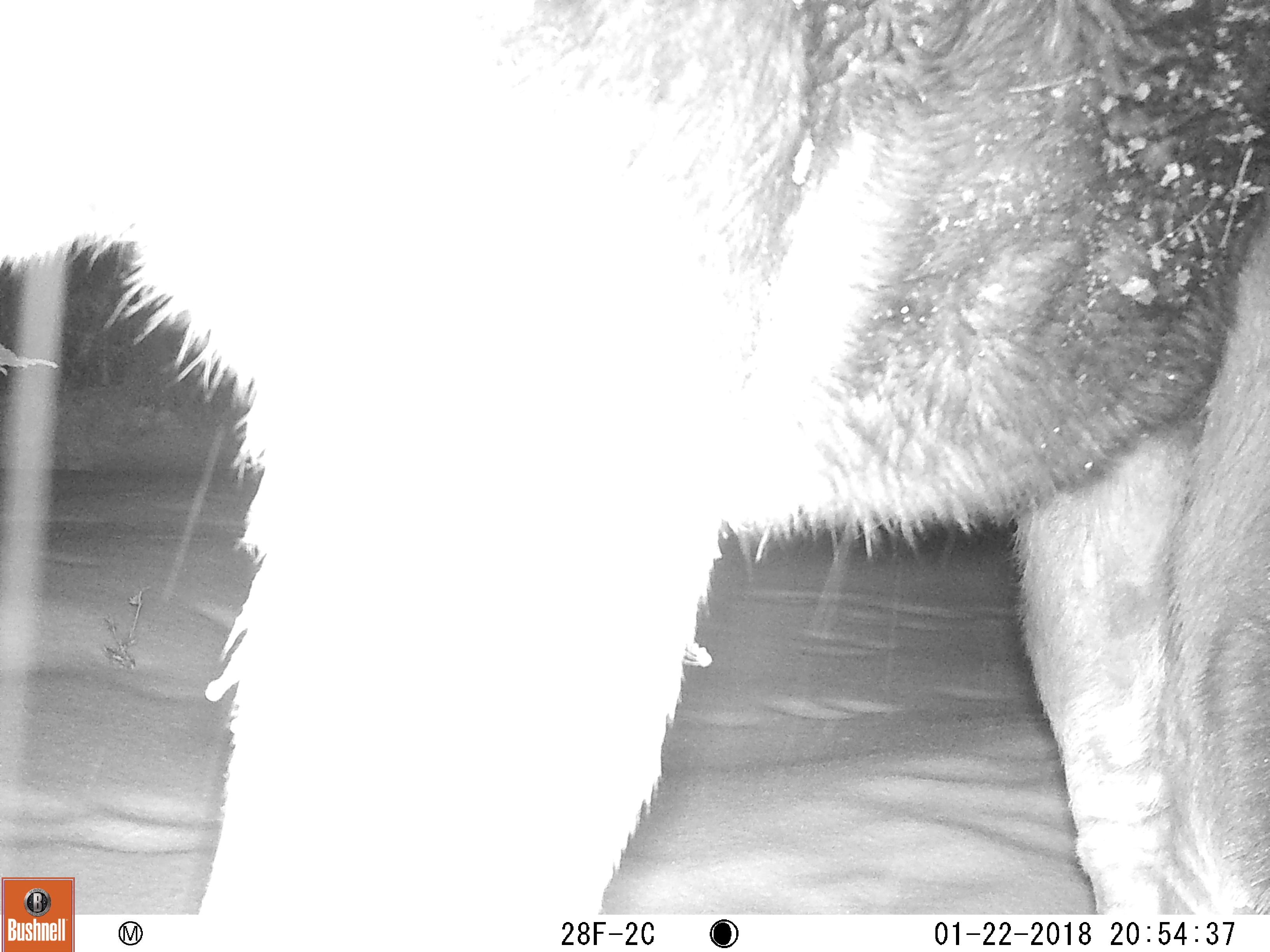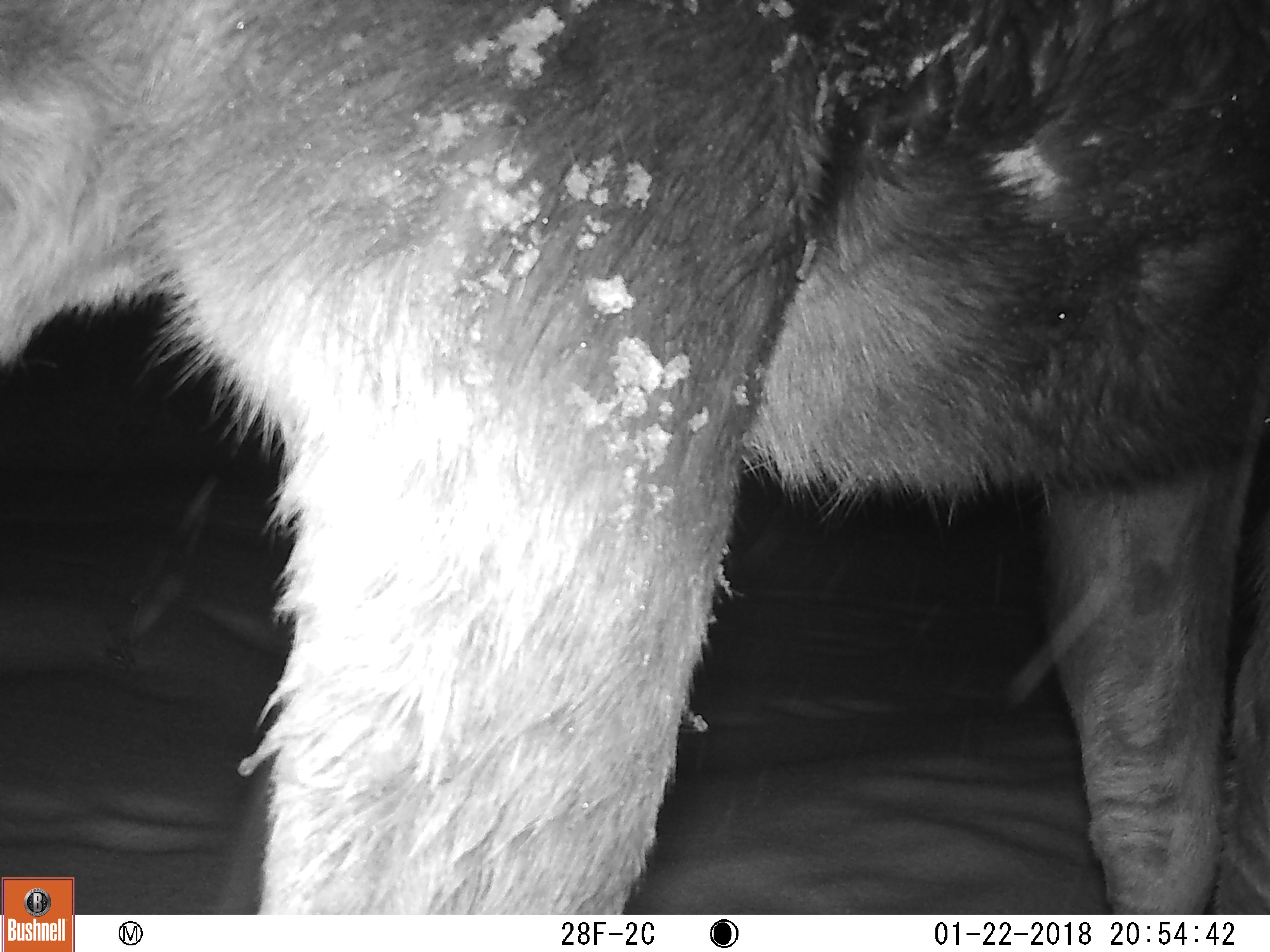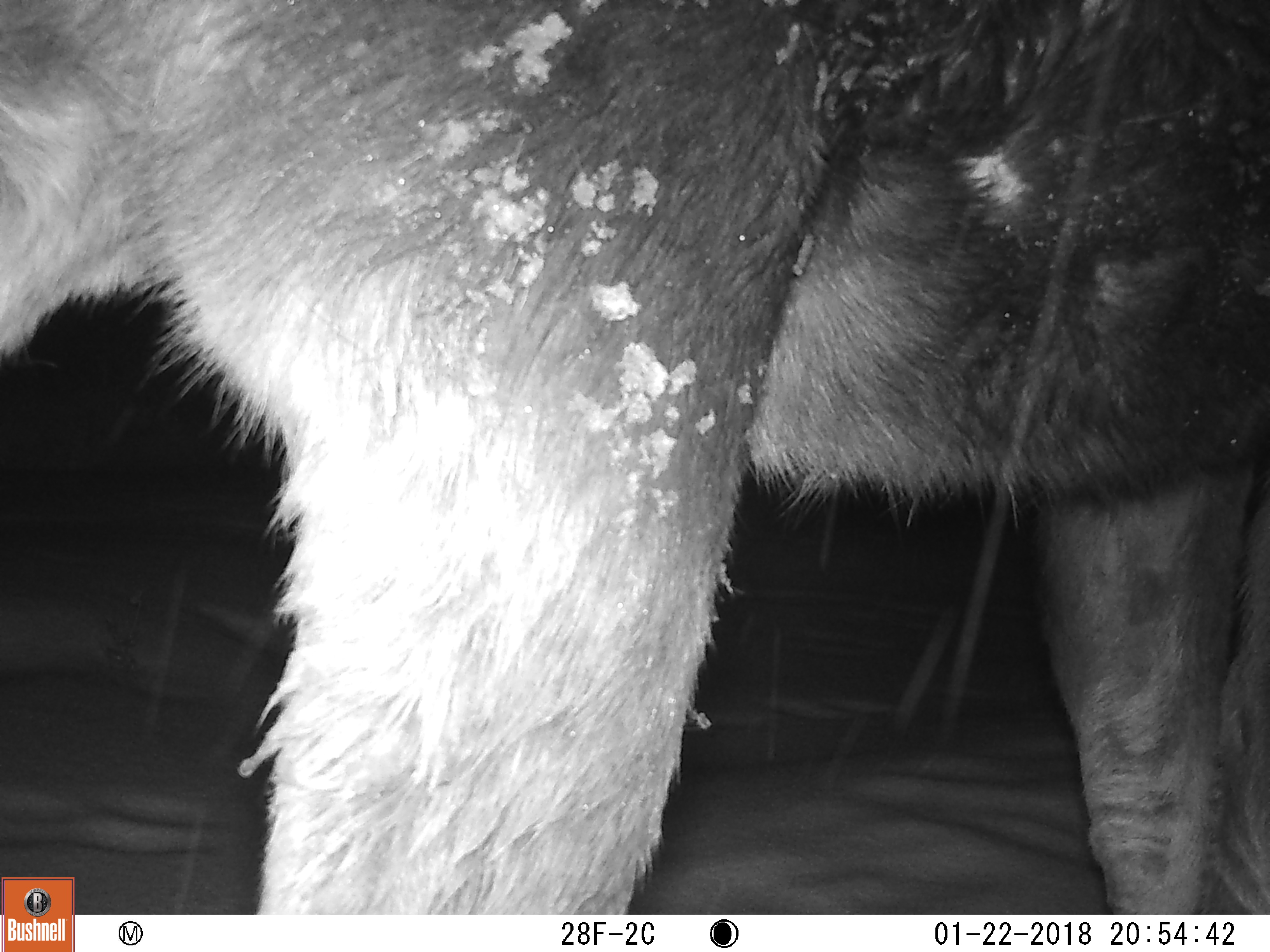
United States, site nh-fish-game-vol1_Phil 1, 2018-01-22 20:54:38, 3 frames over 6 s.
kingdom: Animalia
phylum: Chordata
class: Mammalia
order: Artiodactyla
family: Cervidae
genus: Alces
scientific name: Alces alces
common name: moose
Moose (Alces alces).